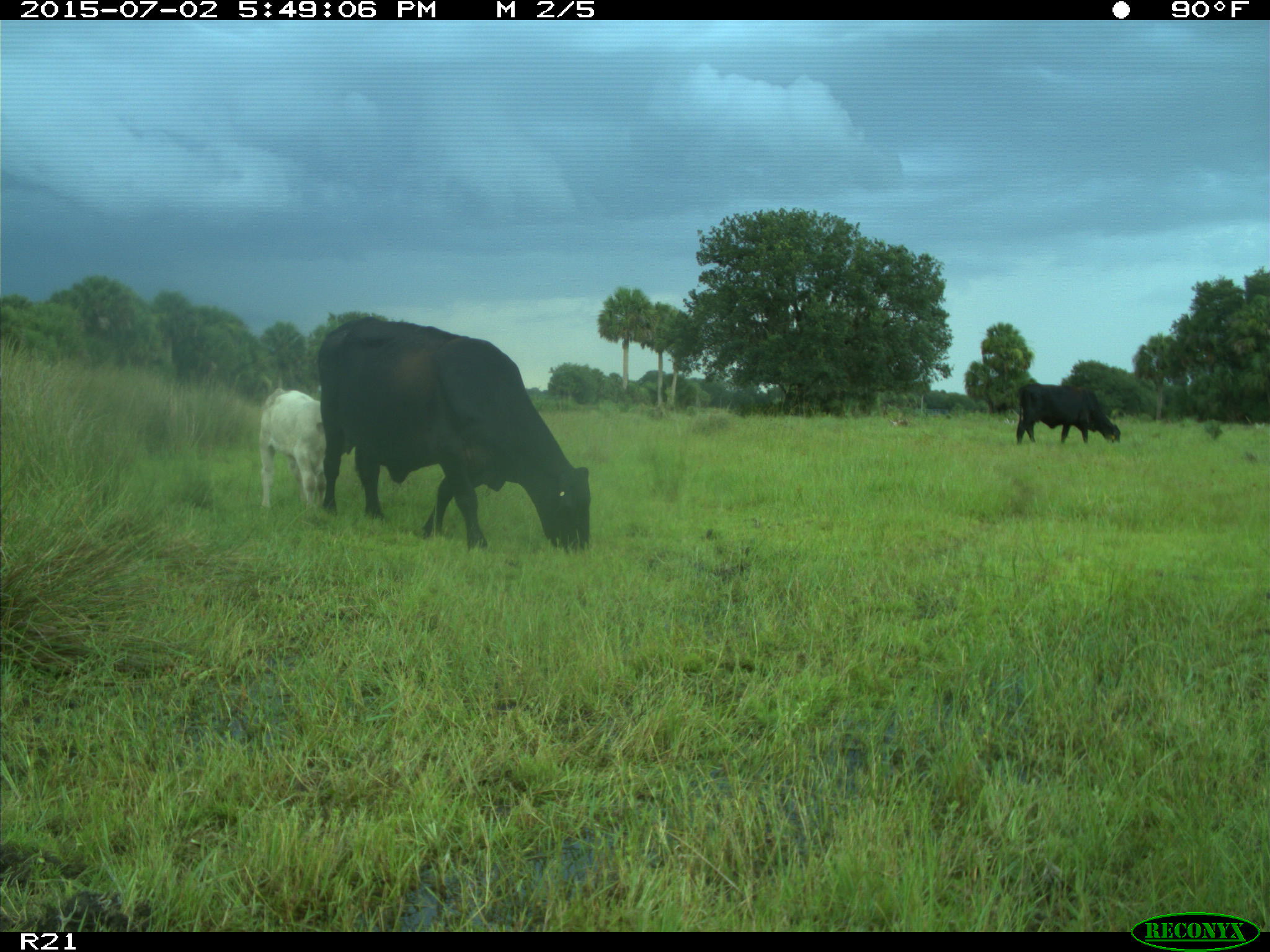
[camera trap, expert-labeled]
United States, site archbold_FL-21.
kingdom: Animalia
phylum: Chordata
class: Mammalia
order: Artiodactyla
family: Bovidae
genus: Bos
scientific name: Bos taurus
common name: domestic cow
Bos taurus (domestic cow).